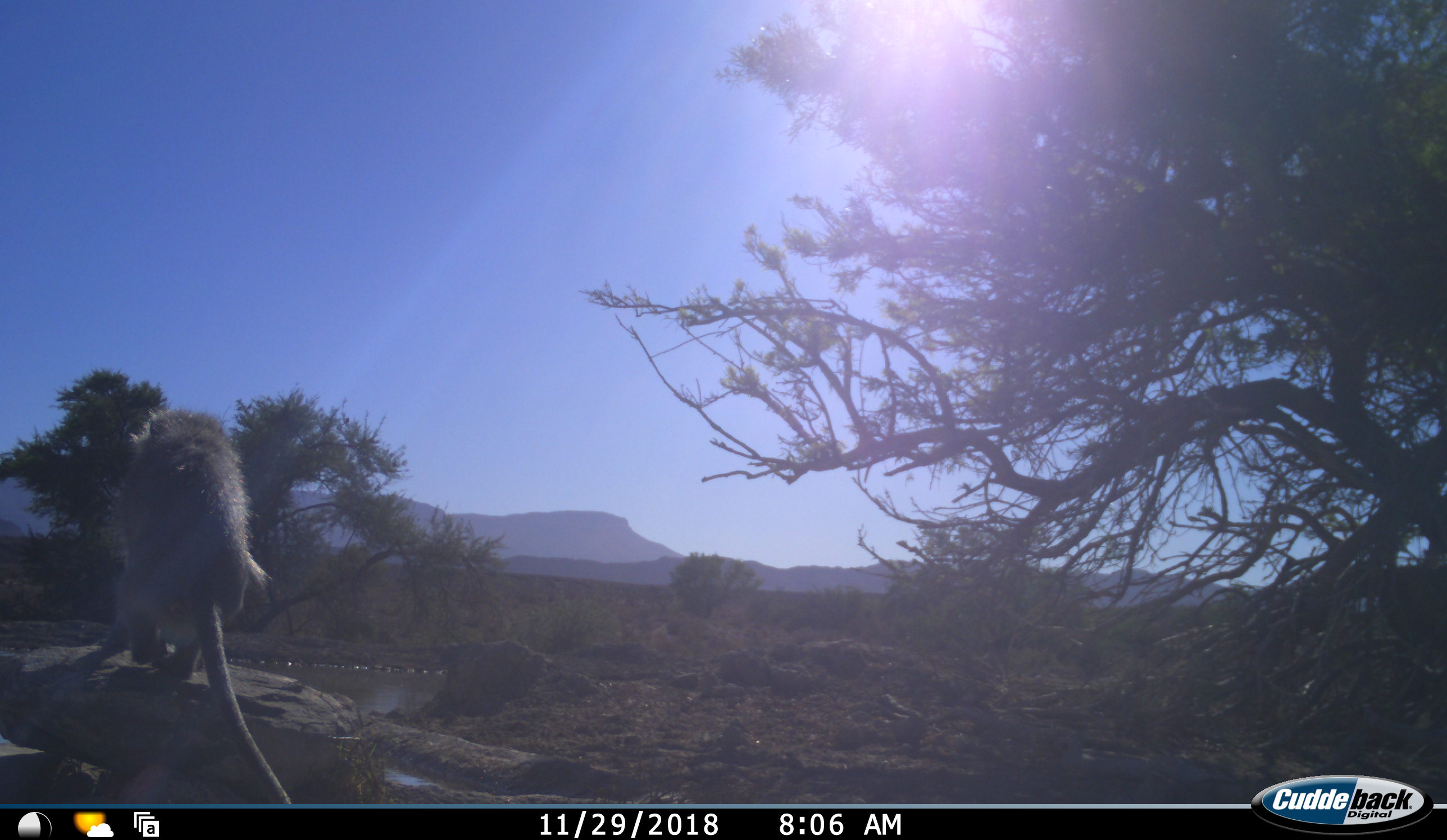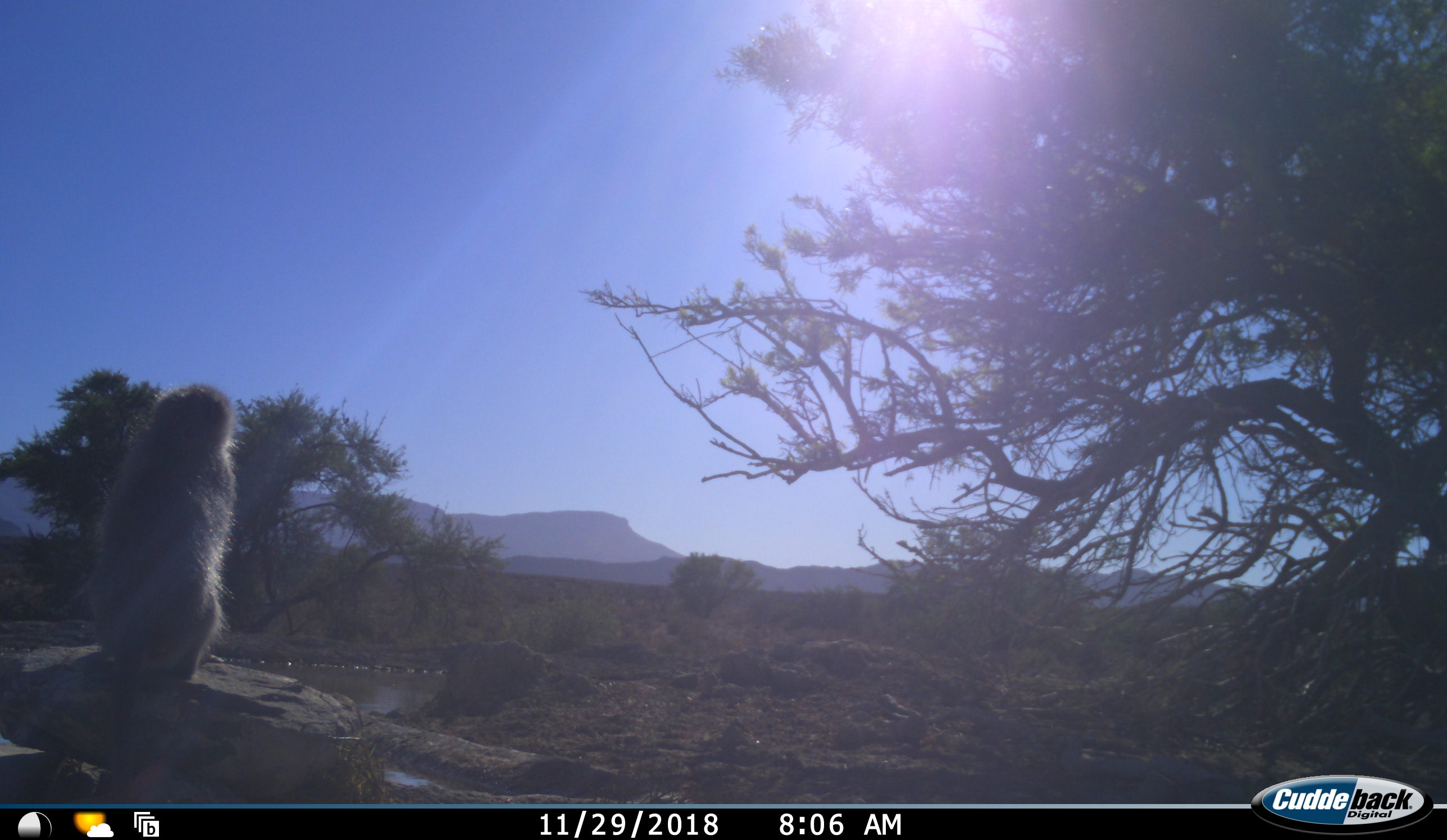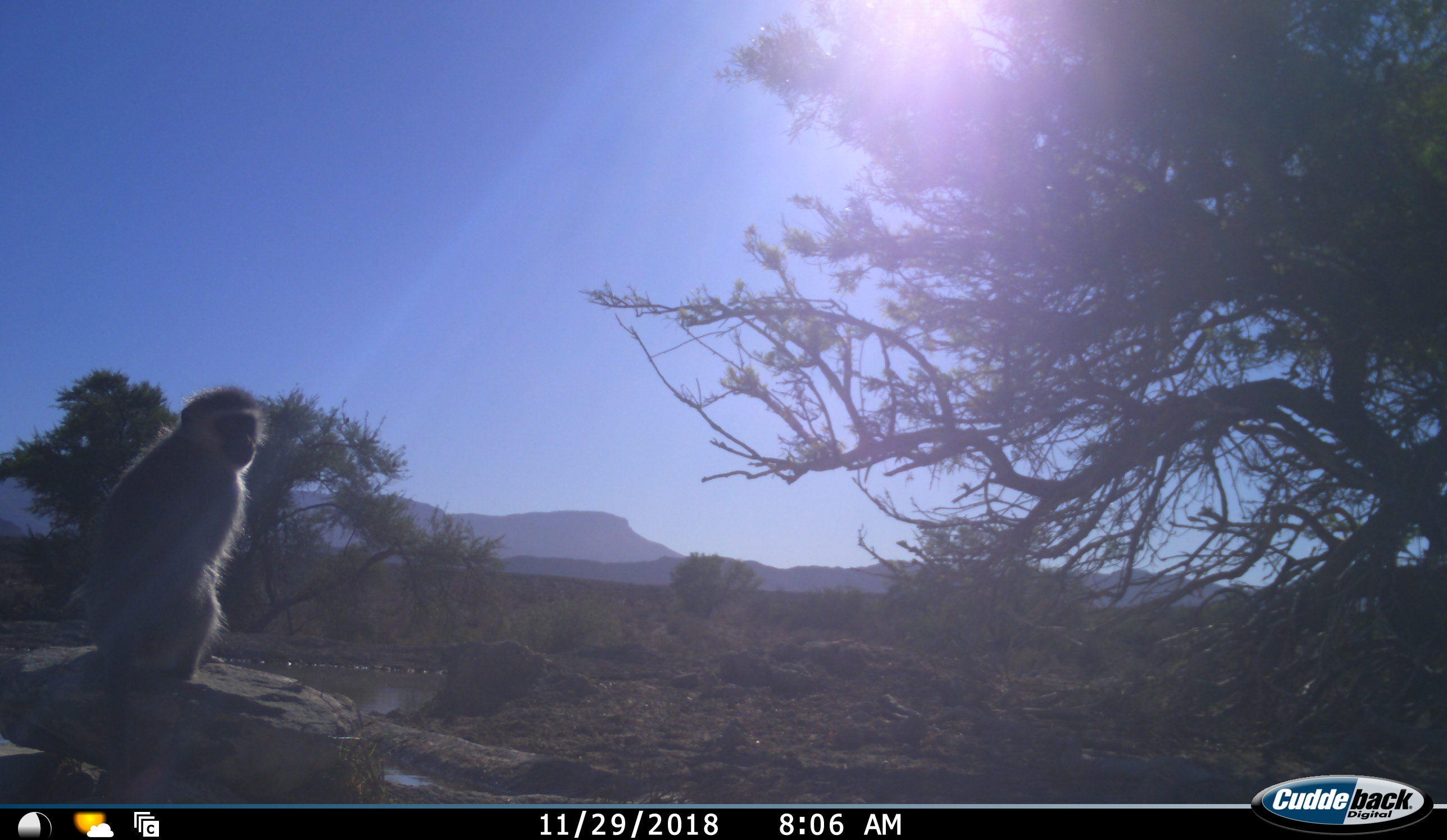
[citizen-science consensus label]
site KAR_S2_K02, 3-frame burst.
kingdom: Animalia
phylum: Chordata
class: Mammalia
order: Primates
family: Cercopithecidae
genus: Chlorocebus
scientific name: Chlorocebus pygerythrus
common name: vervet monkey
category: monkeyvervet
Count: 1.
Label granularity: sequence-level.